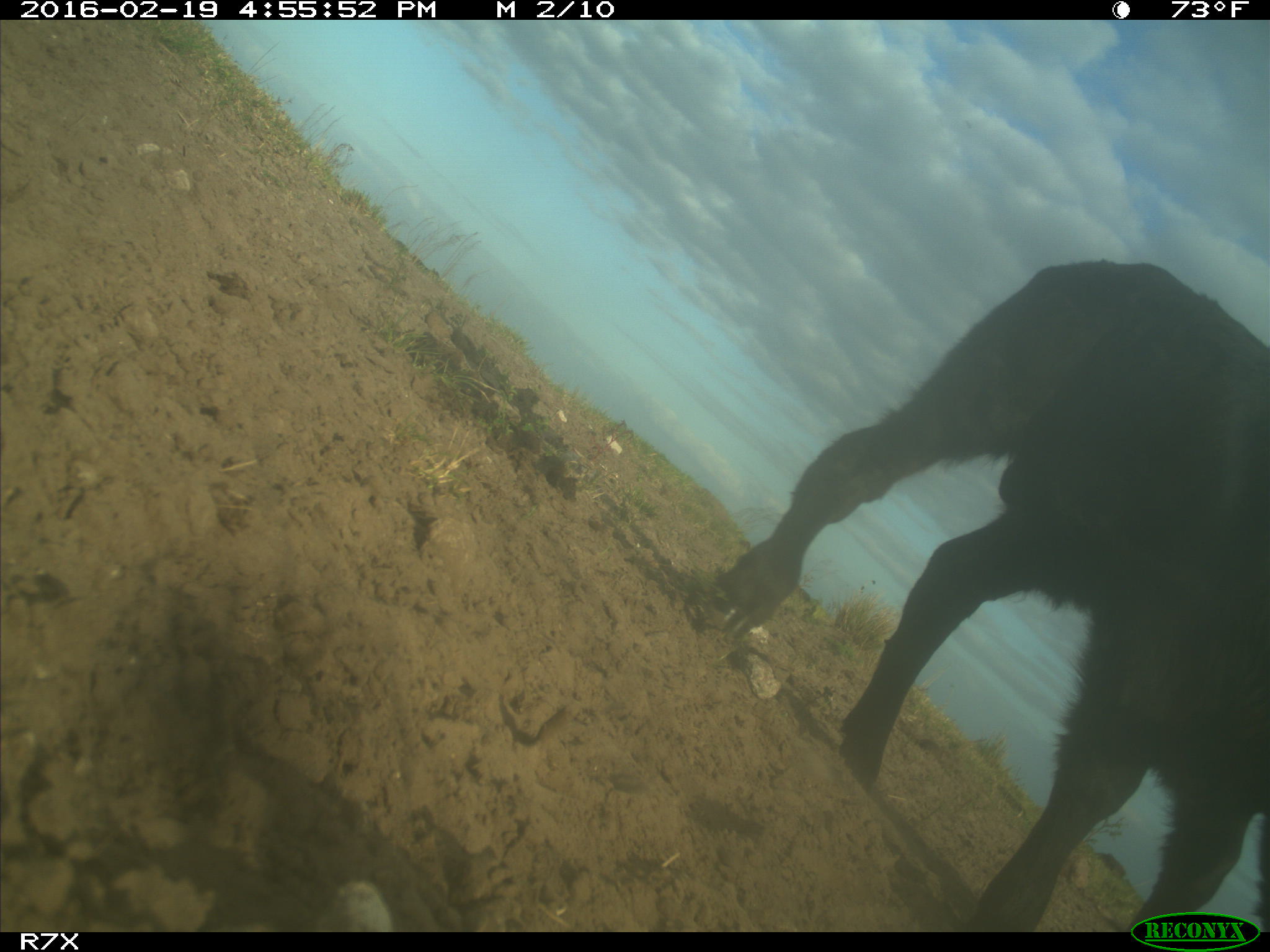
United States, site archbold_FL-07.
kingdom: Animalia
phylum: Chordata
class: Mammalia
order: Artiodactyla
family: Bovidae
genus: Bos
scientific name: Bos taurus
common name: domestic cow